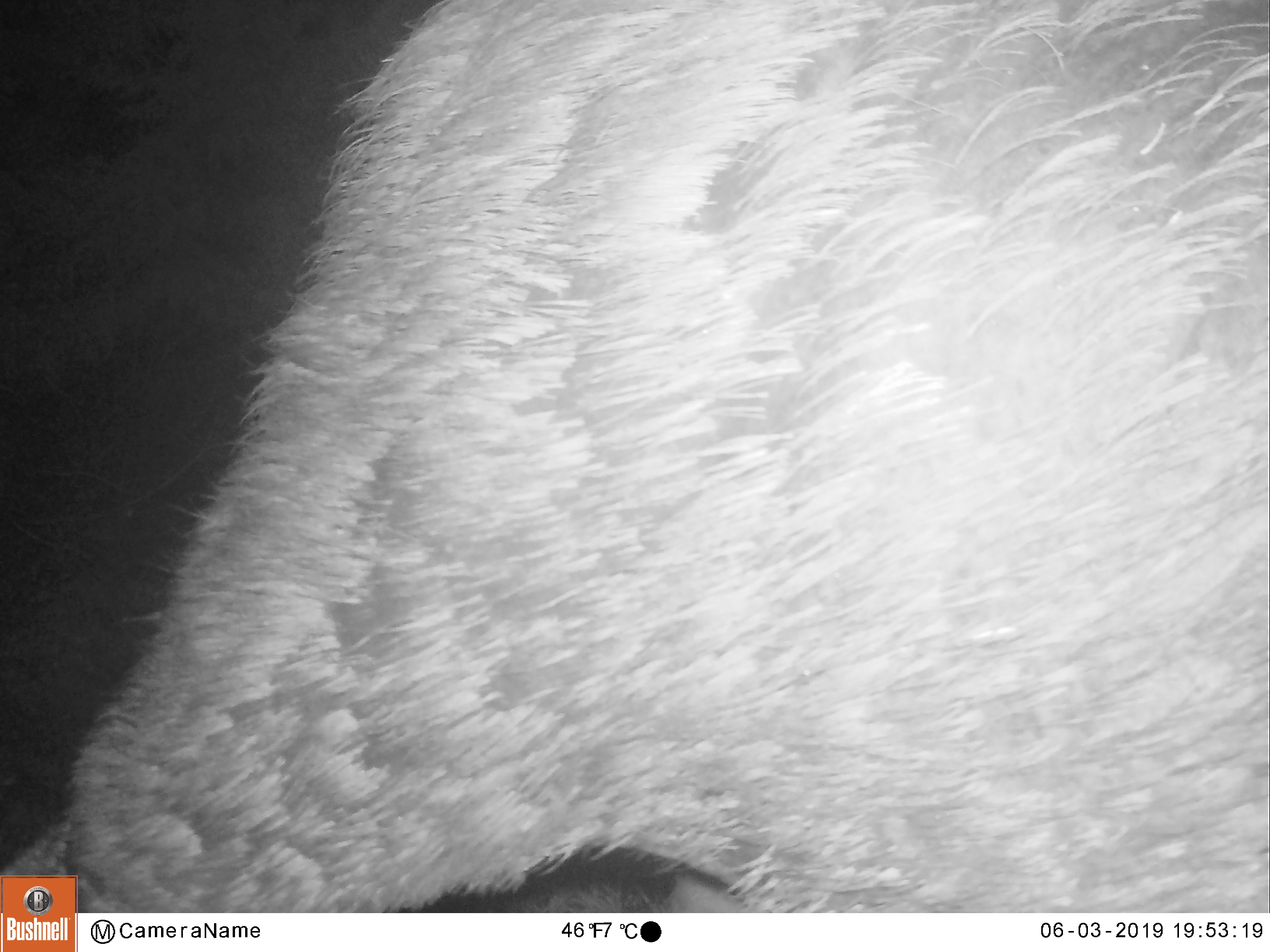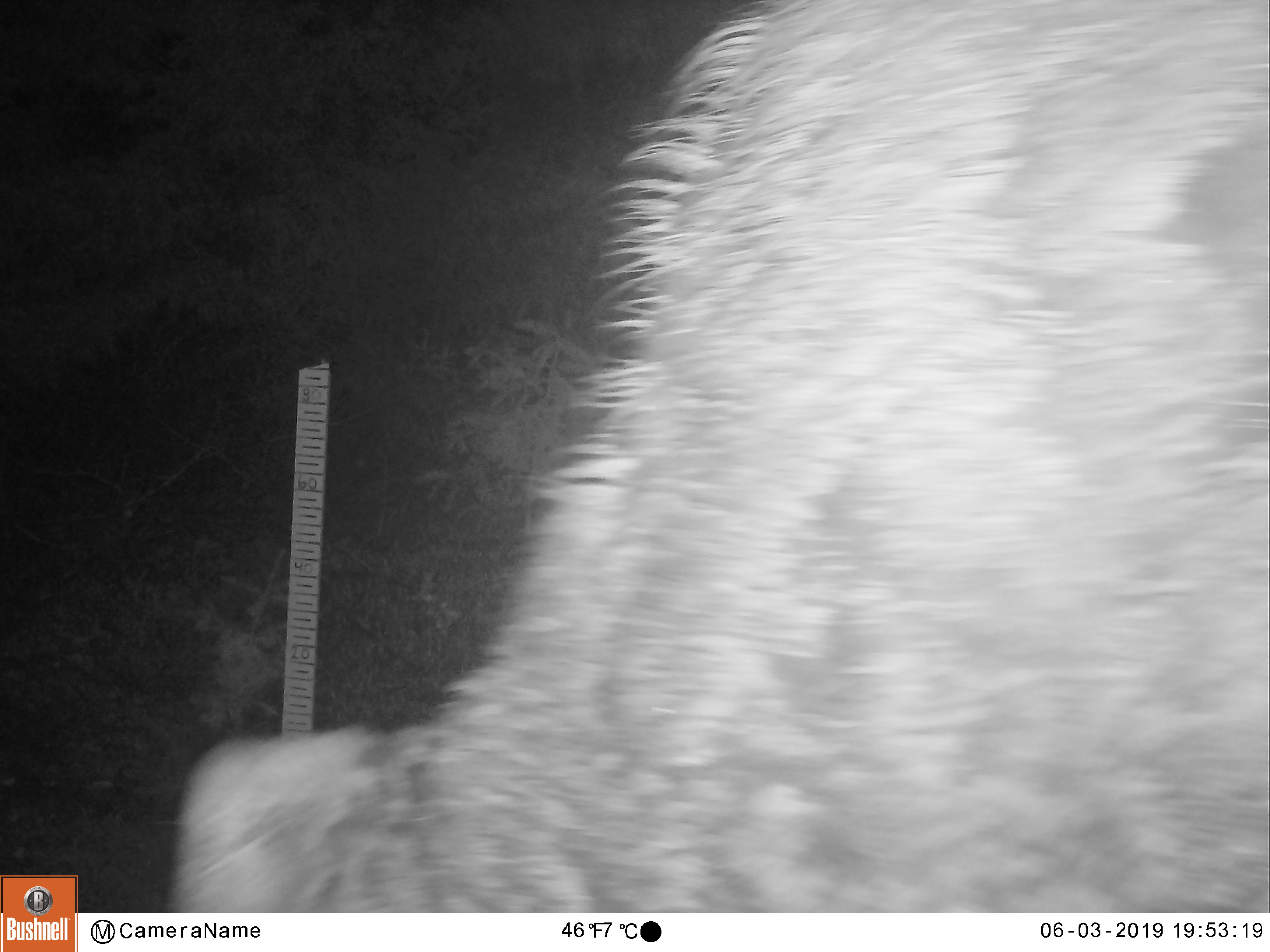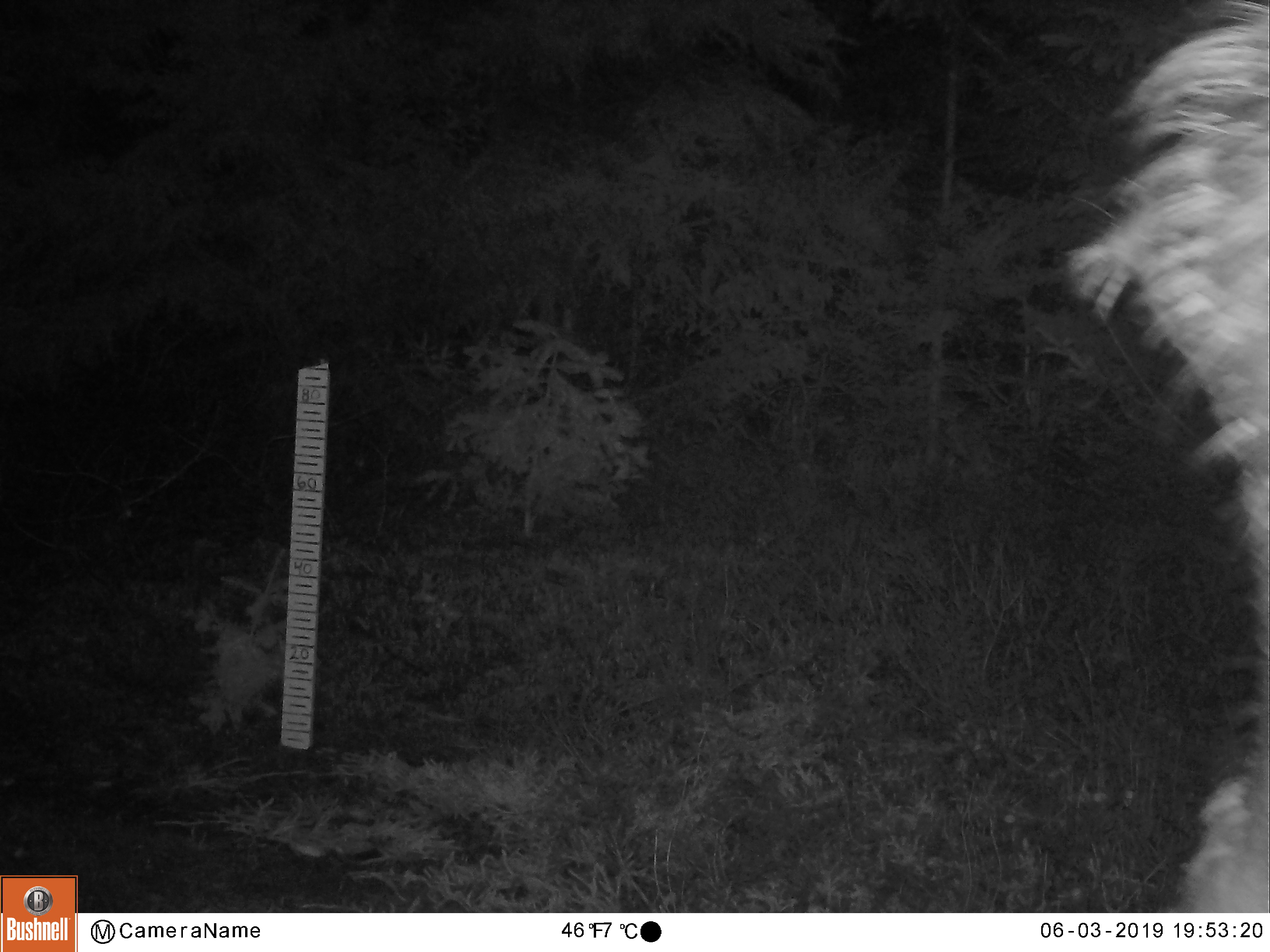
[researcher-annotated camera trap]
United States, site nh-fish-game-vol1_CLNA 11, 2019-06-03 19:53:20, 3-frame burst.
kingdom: Animalia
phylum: Chordata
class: Mammalia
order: Artiodactyla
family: Cervidae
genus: Alces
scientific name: Alces alces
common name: moose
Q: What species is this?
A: Moose (Alces alces).